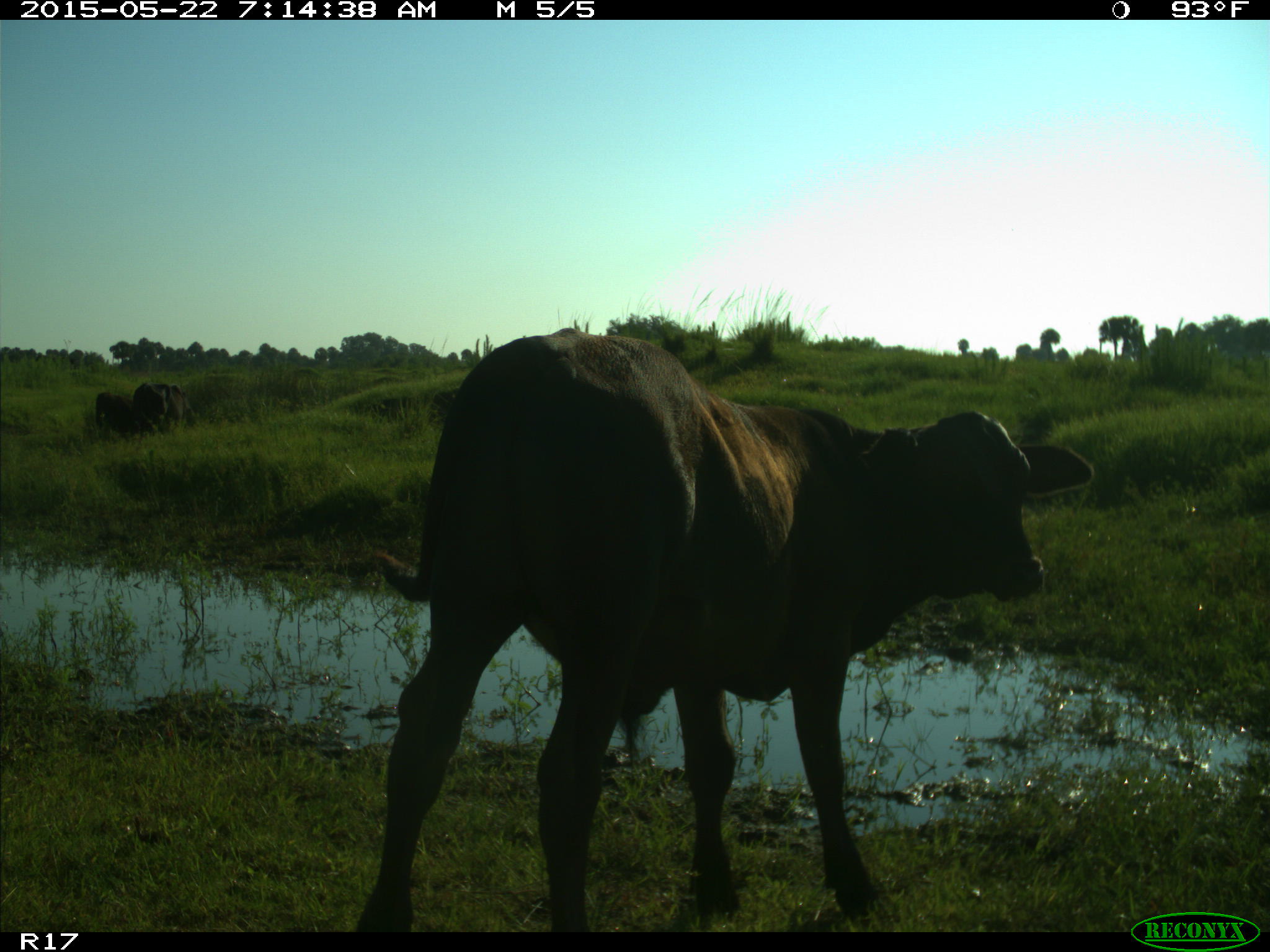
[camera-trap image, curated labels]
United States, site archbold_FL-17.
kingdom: Animalia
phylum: Chordata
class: Mammalia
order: Artiodactyla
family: Bovidae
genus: Bos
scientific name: Bos taurus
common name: domestic cow